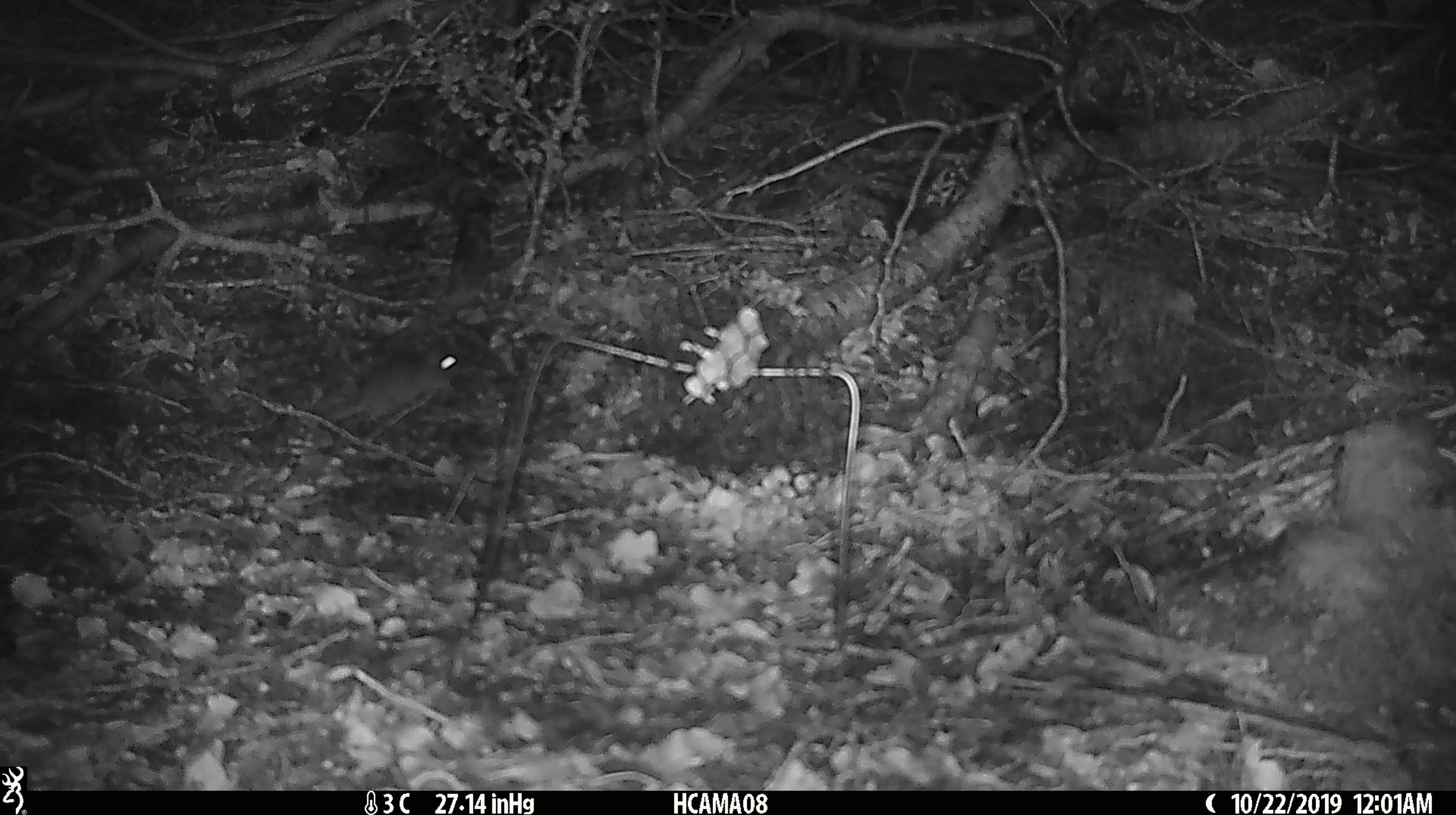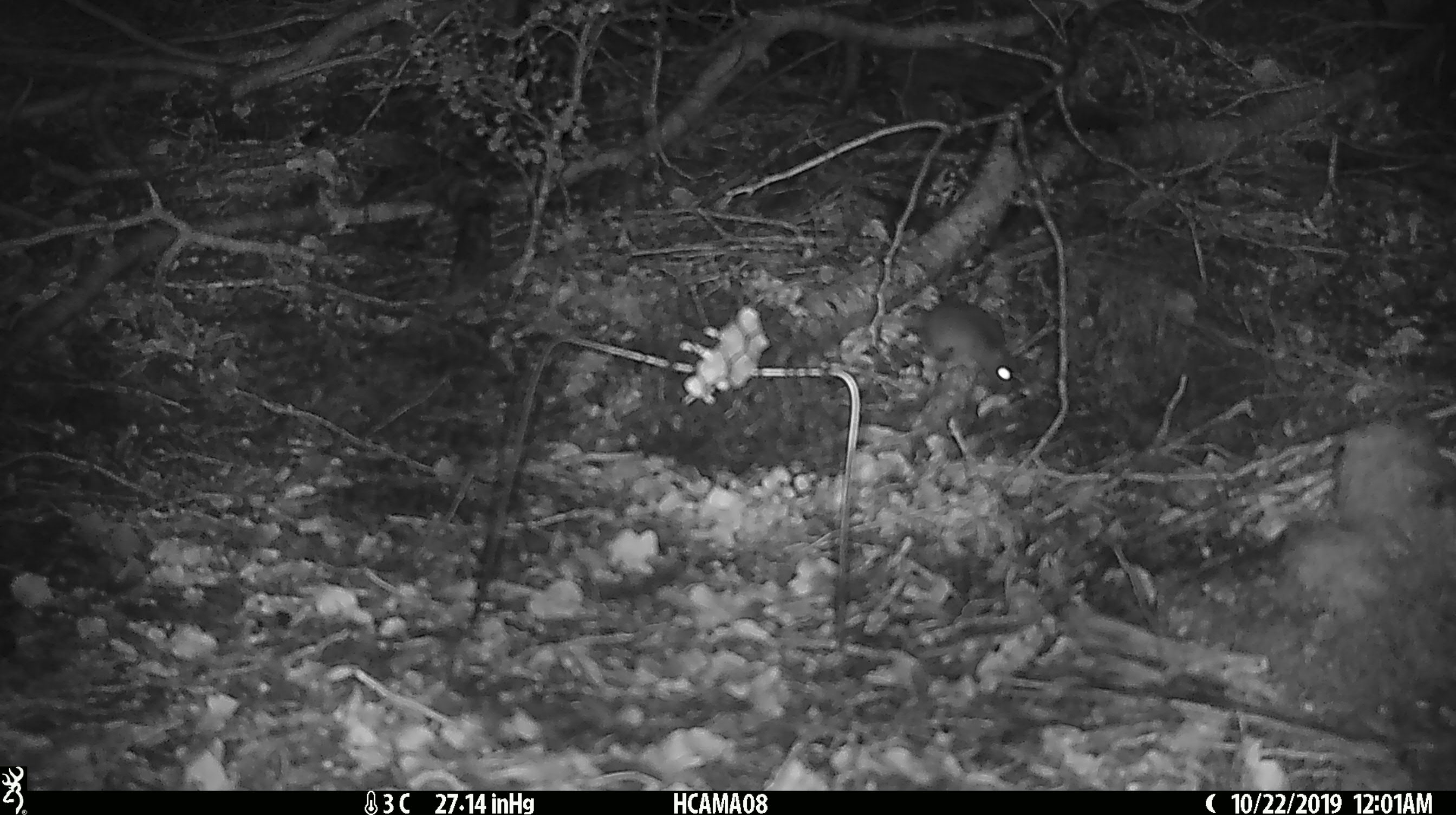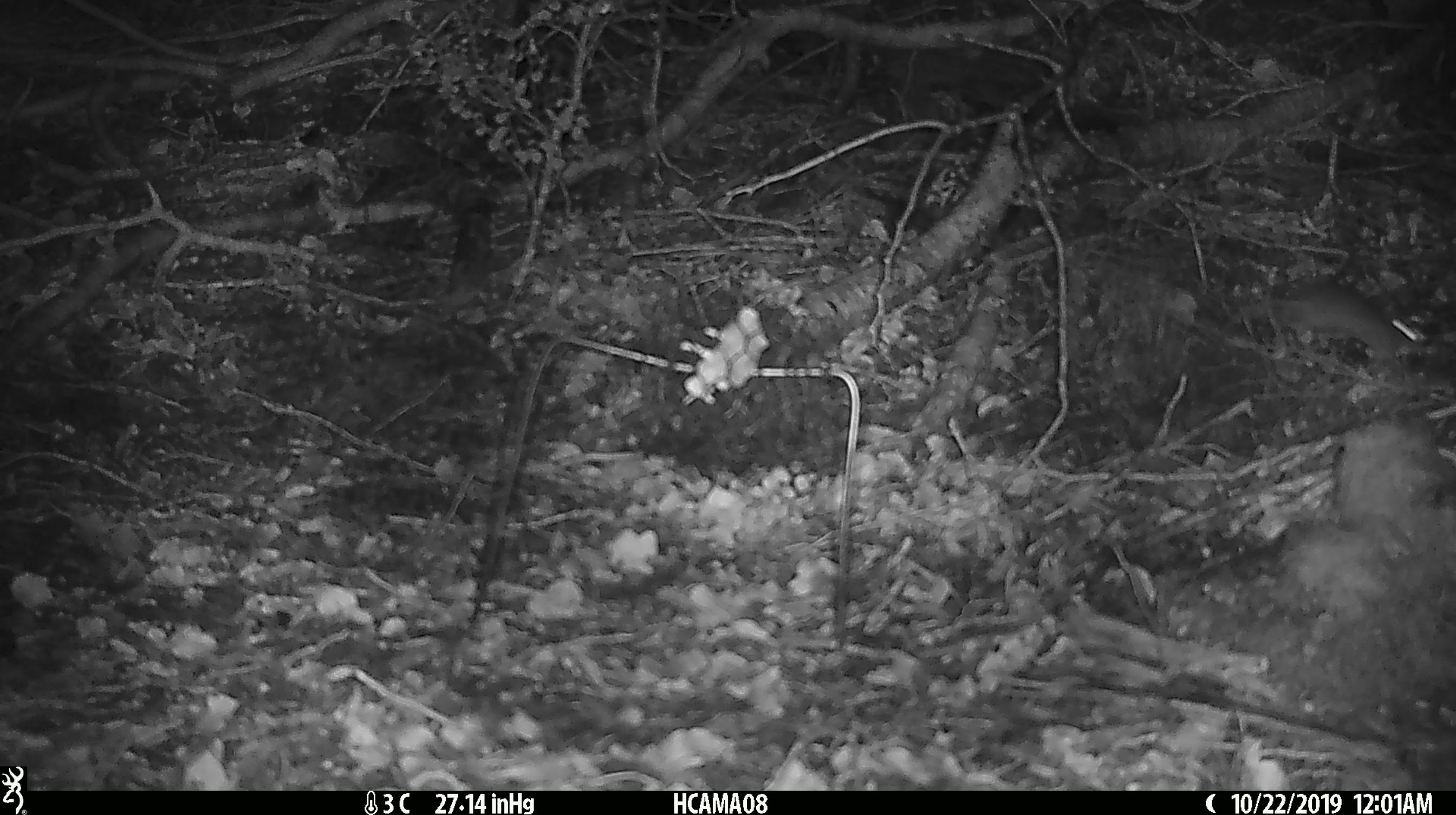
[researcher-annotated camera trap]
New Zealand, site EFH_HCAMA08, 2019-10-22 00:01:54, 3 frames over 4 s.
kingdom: Animalia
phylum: Chordata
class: Mammalia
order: Rodentia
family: Muridae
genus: Mus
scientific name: Mus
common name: mouse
Mouse (Mus).